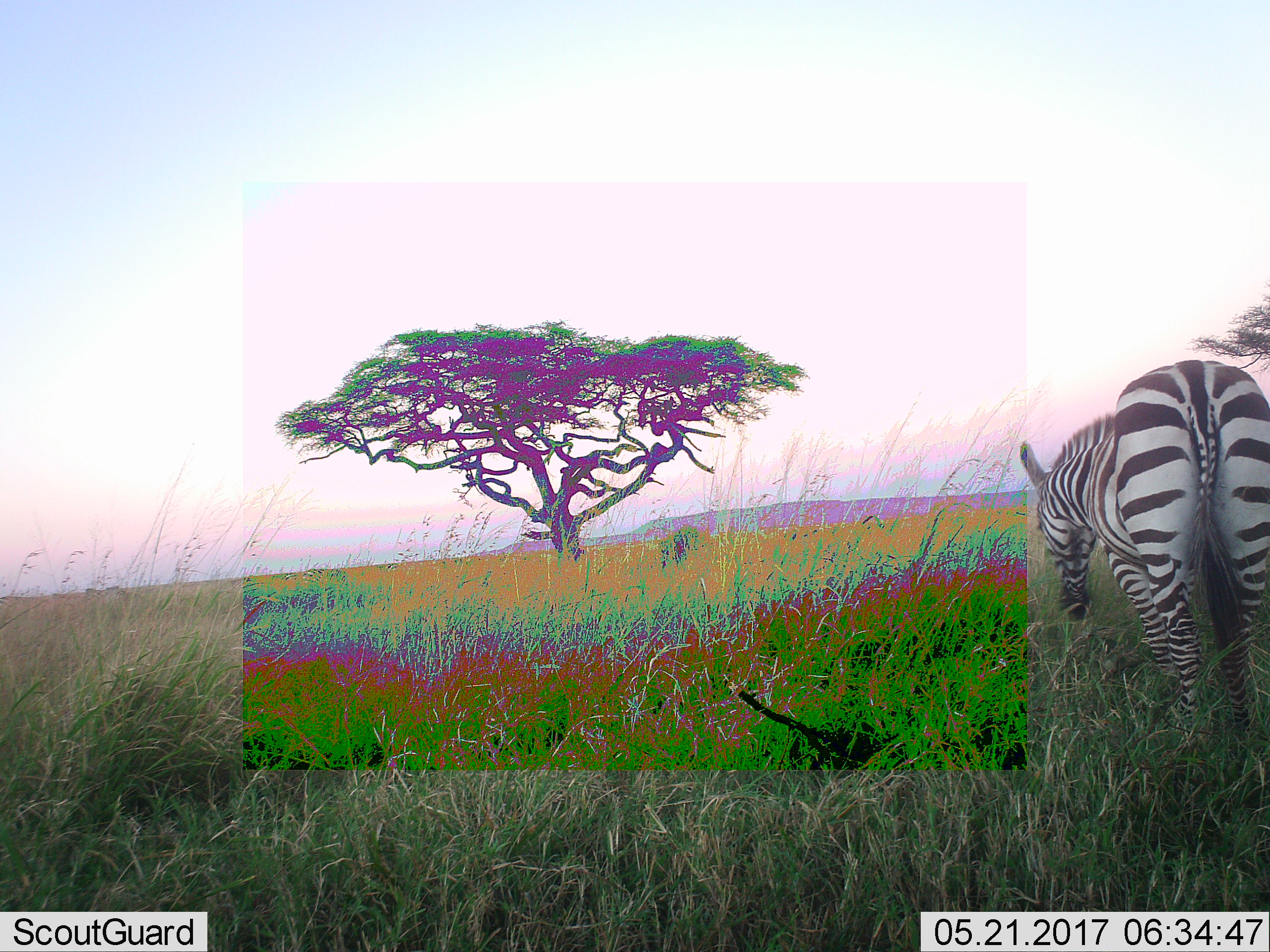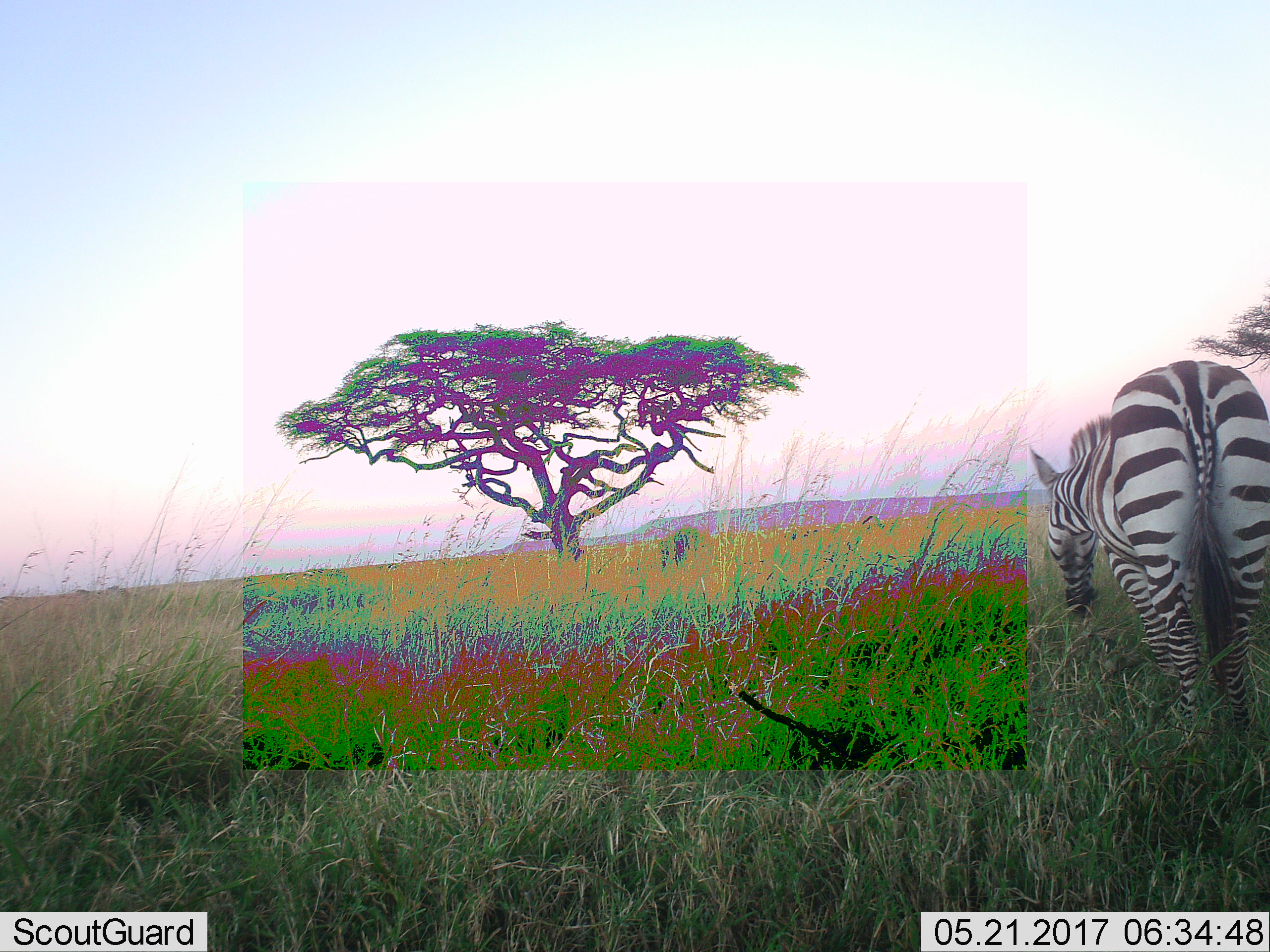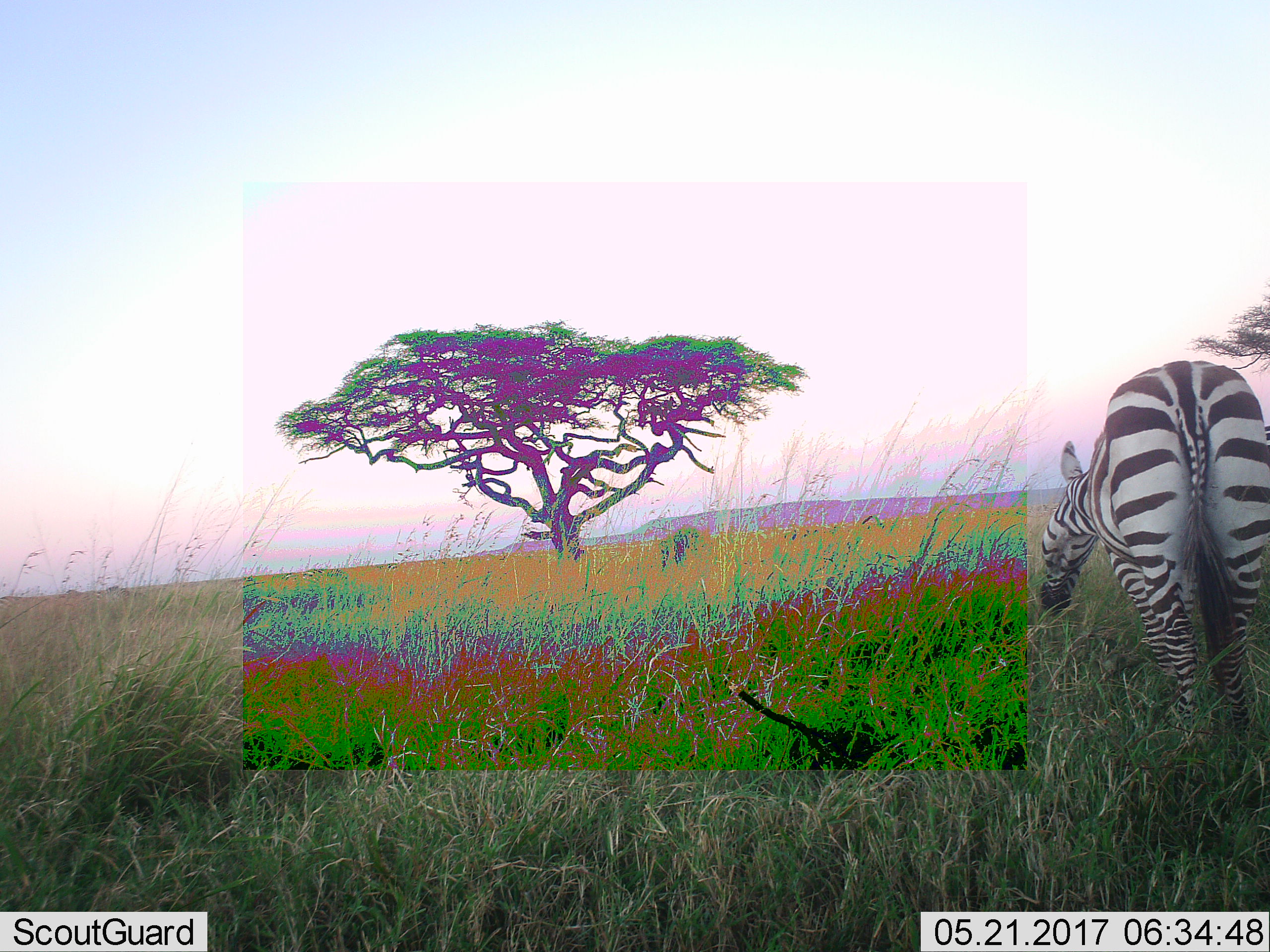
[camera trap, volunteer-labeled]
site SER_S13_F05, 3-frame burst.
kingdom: Animalia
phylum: Chordata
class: Mammalia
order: Perissodactyla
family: Equidae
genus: Equus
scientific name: Equus quagga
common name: plains zebra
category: zebraplains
Zebraplains (plains zebra) (Equus quagga), count 1. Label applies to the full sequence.